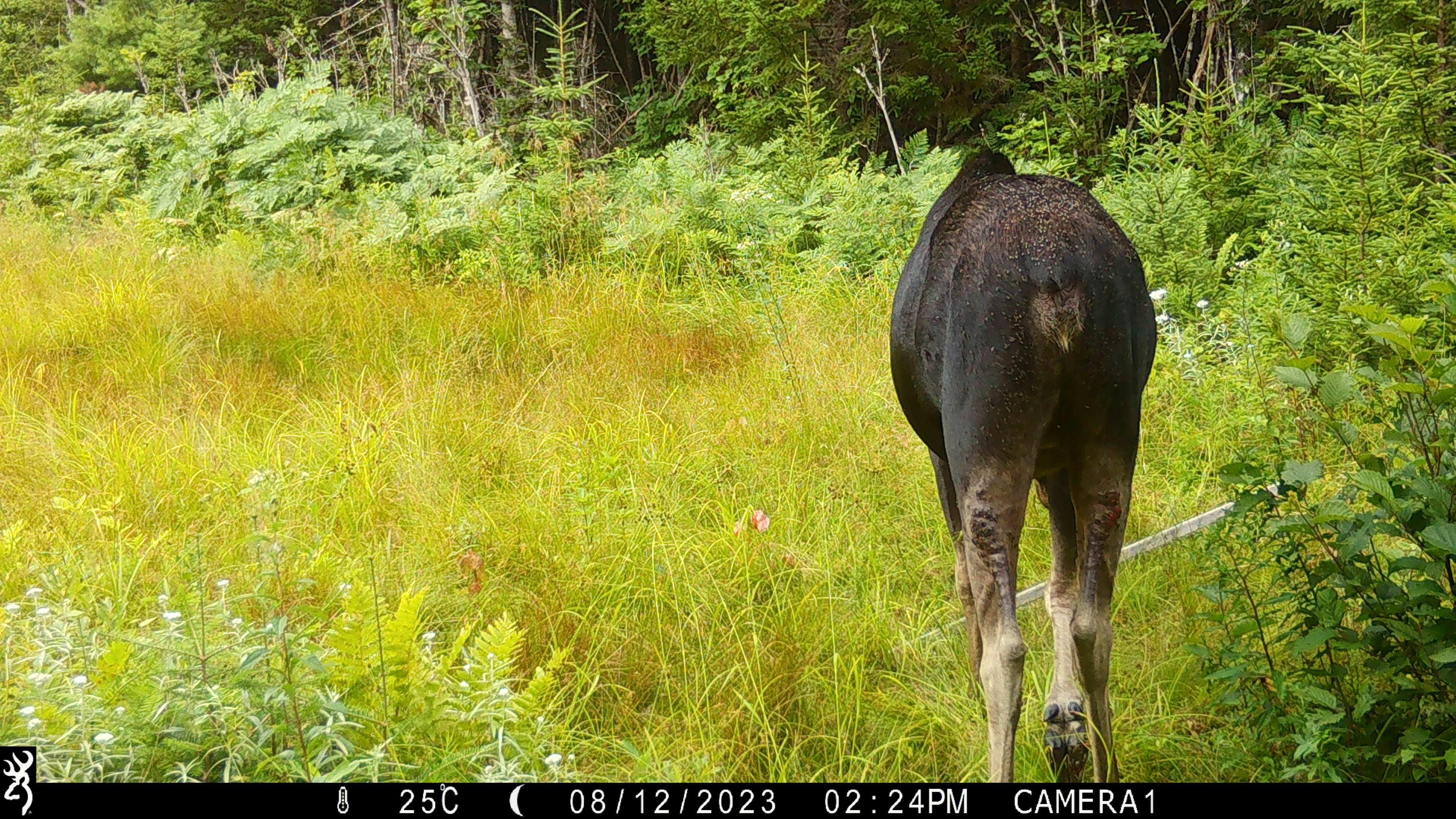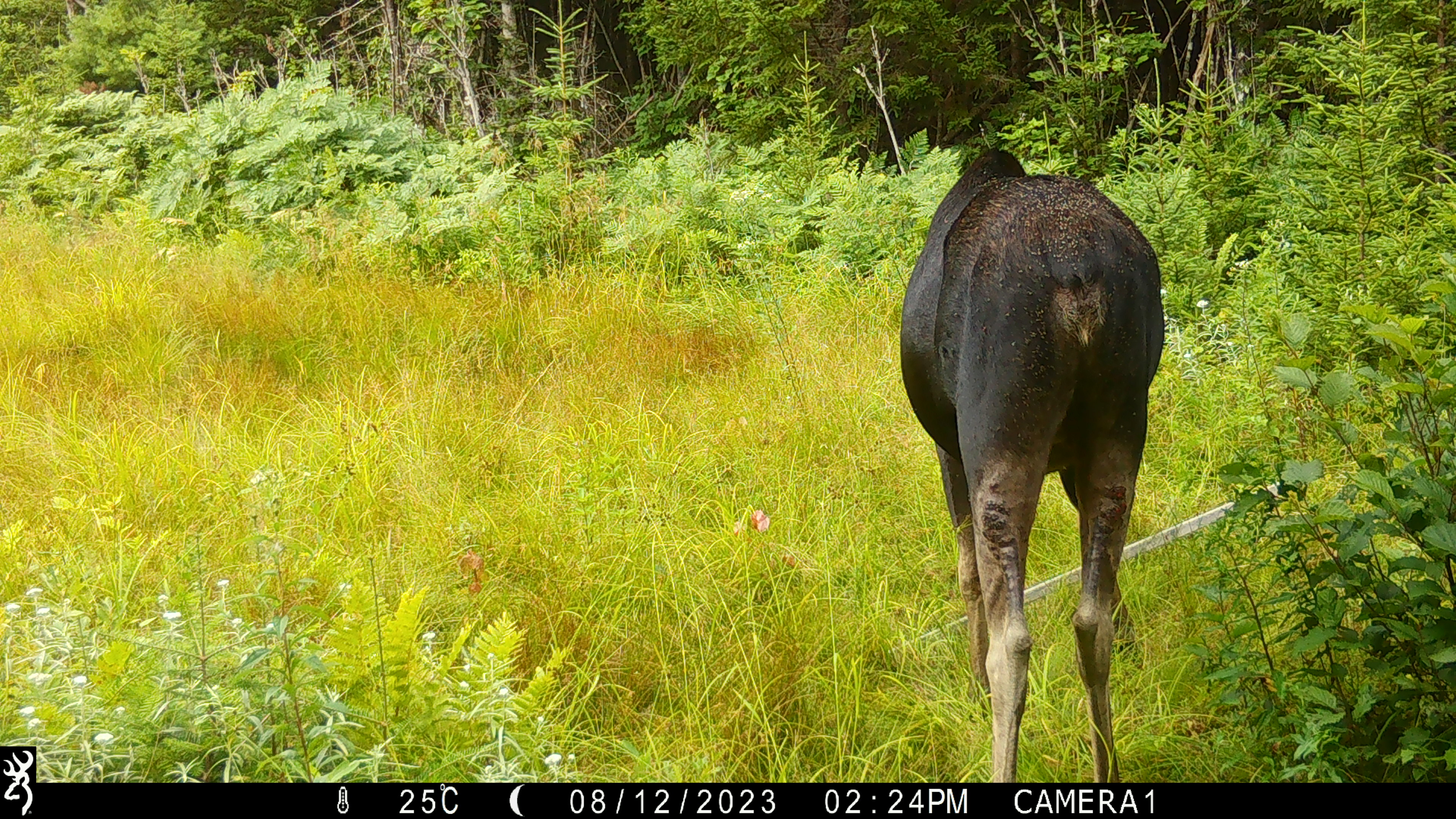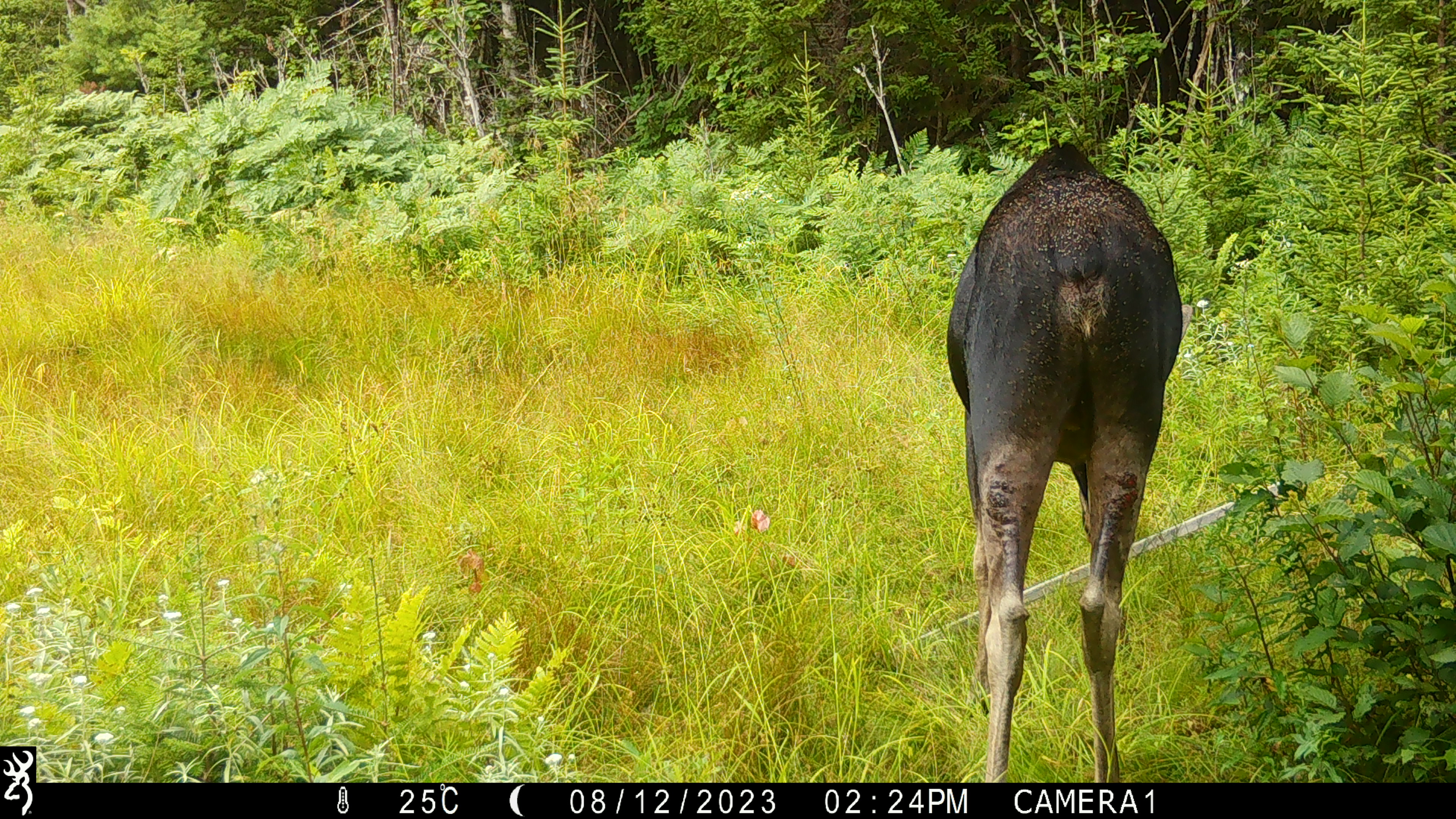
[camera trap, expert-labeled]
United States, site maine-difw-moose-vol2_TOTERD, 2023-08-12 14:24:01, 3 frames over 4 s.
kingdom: Animalia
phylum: Chordata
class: Mammalia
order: Artiodactyla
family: Cervidae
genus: Alces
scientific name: Alces alces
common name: moose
Moose (Alces alces).